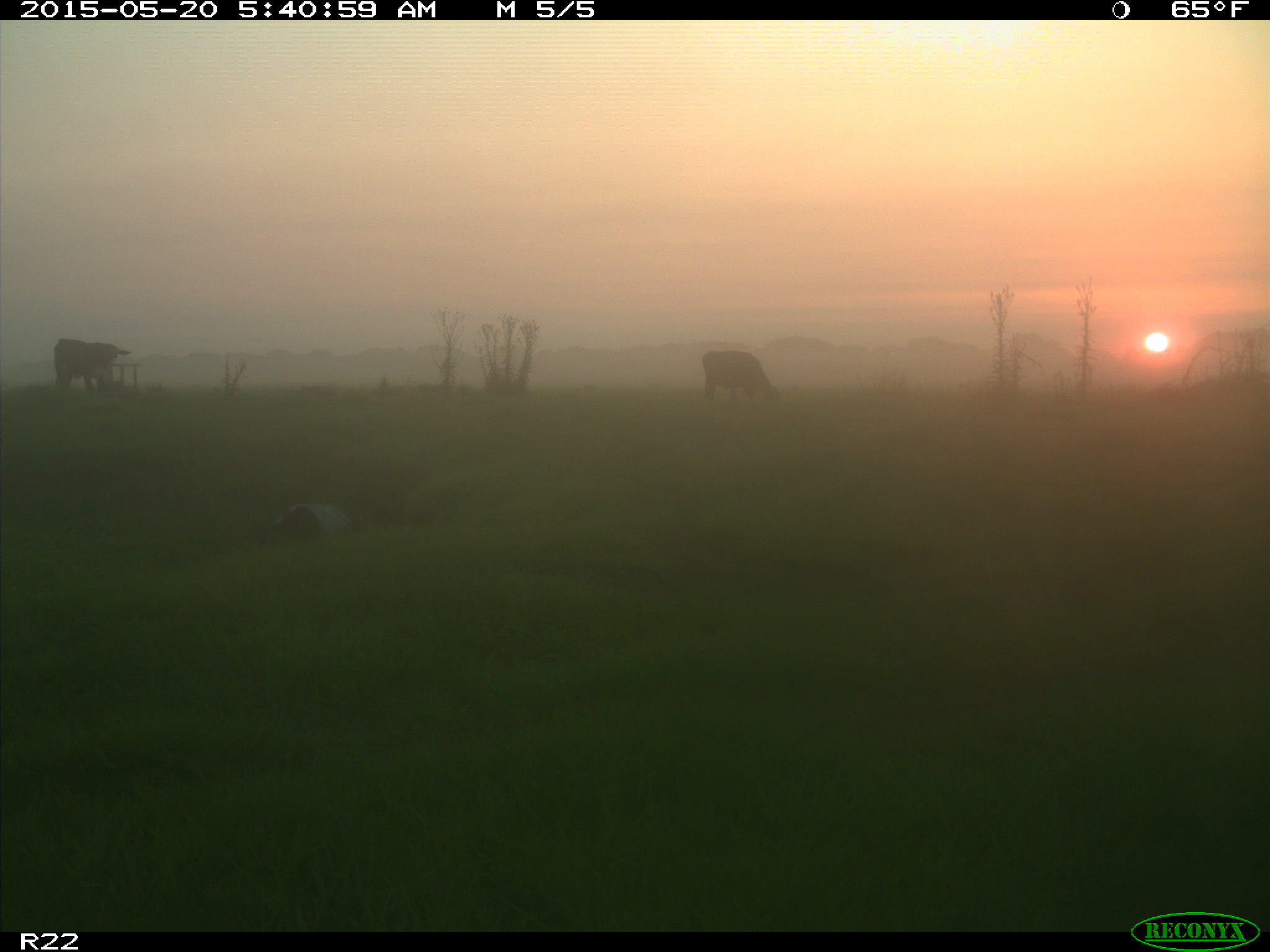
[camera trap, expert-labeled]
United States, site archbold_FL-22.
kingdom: Animalia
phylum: Chordata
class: Mammalia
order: Artiodactyla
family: Bovidae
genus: Bos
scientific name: Bos taurus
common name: domestic cow